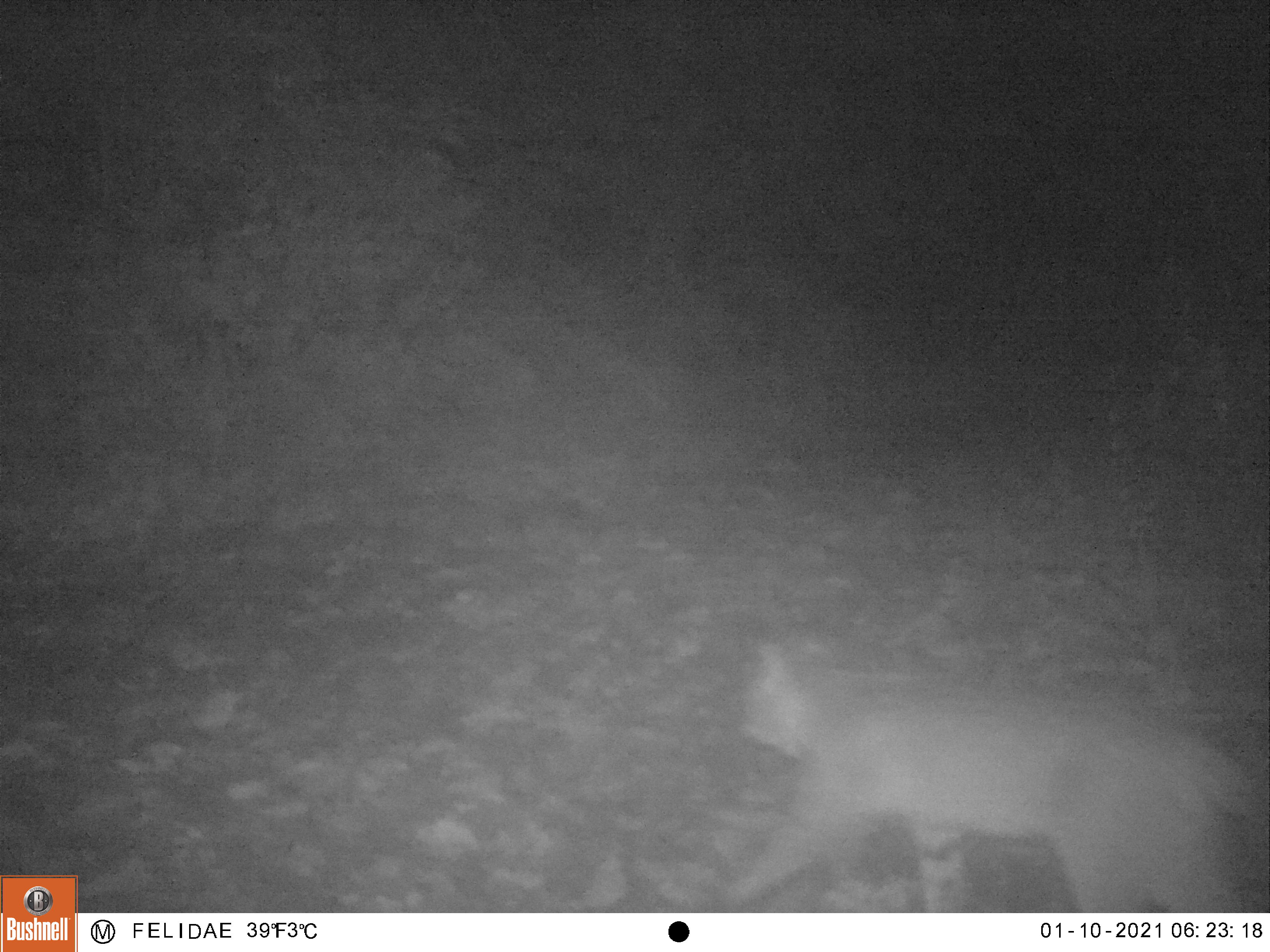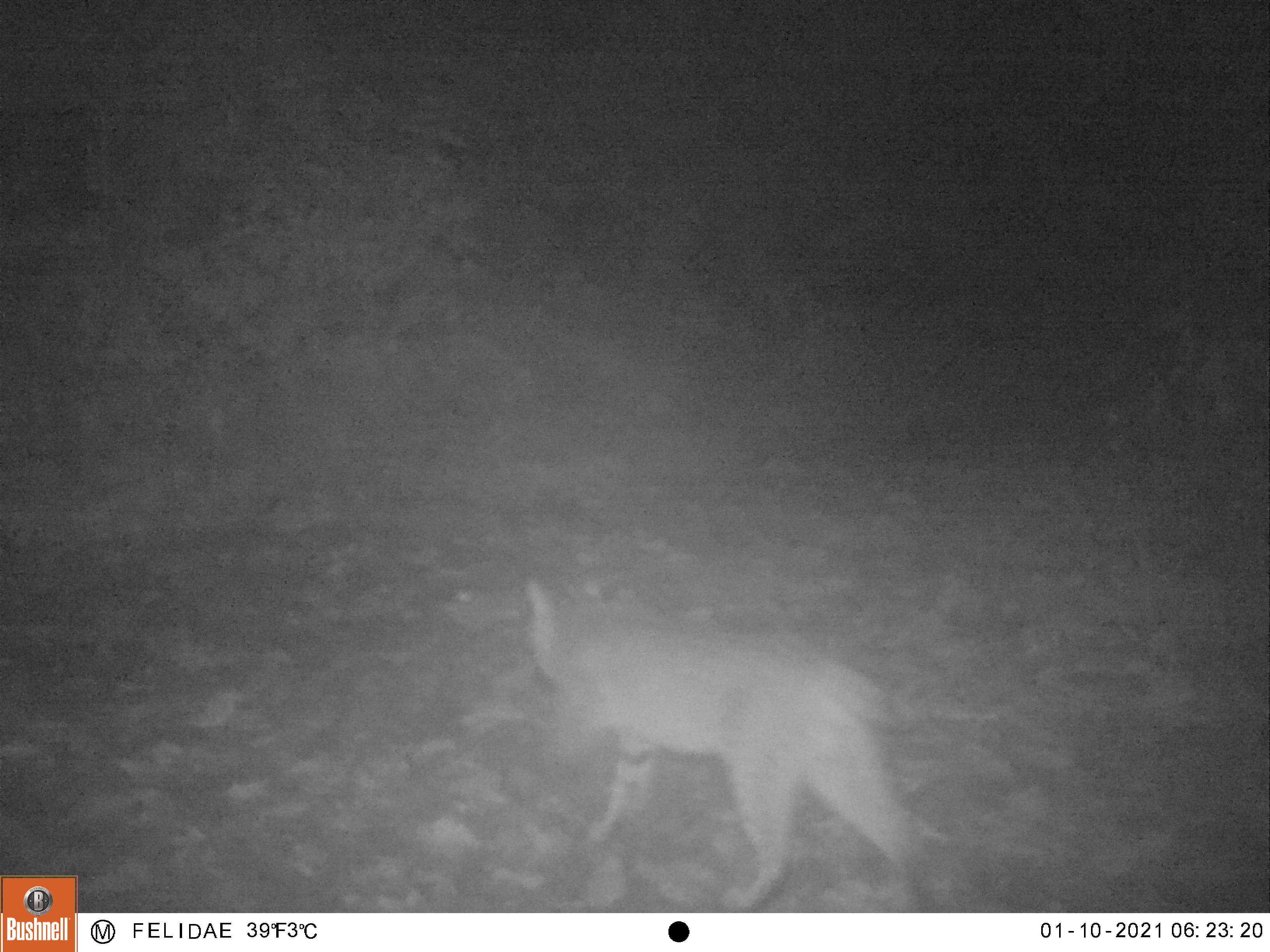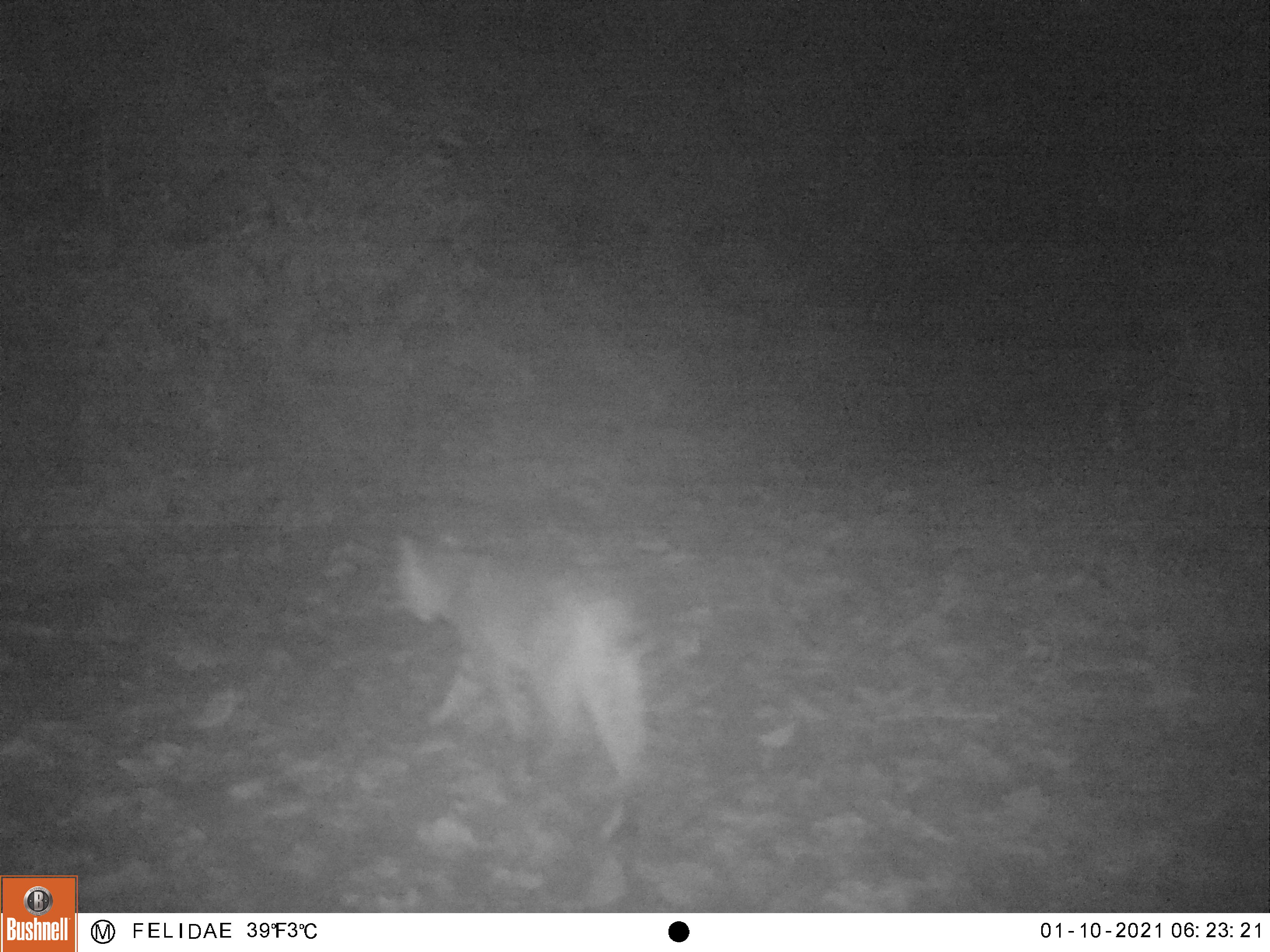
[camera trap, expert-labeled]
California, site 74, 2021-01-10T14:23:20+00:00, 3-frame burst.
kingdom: Animalia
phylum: Chordata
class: Mammalia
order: Carnivora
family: Felidae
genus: Lynx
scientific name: Lynx rufus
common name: bobcat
Bobcat (Lynx rufus).